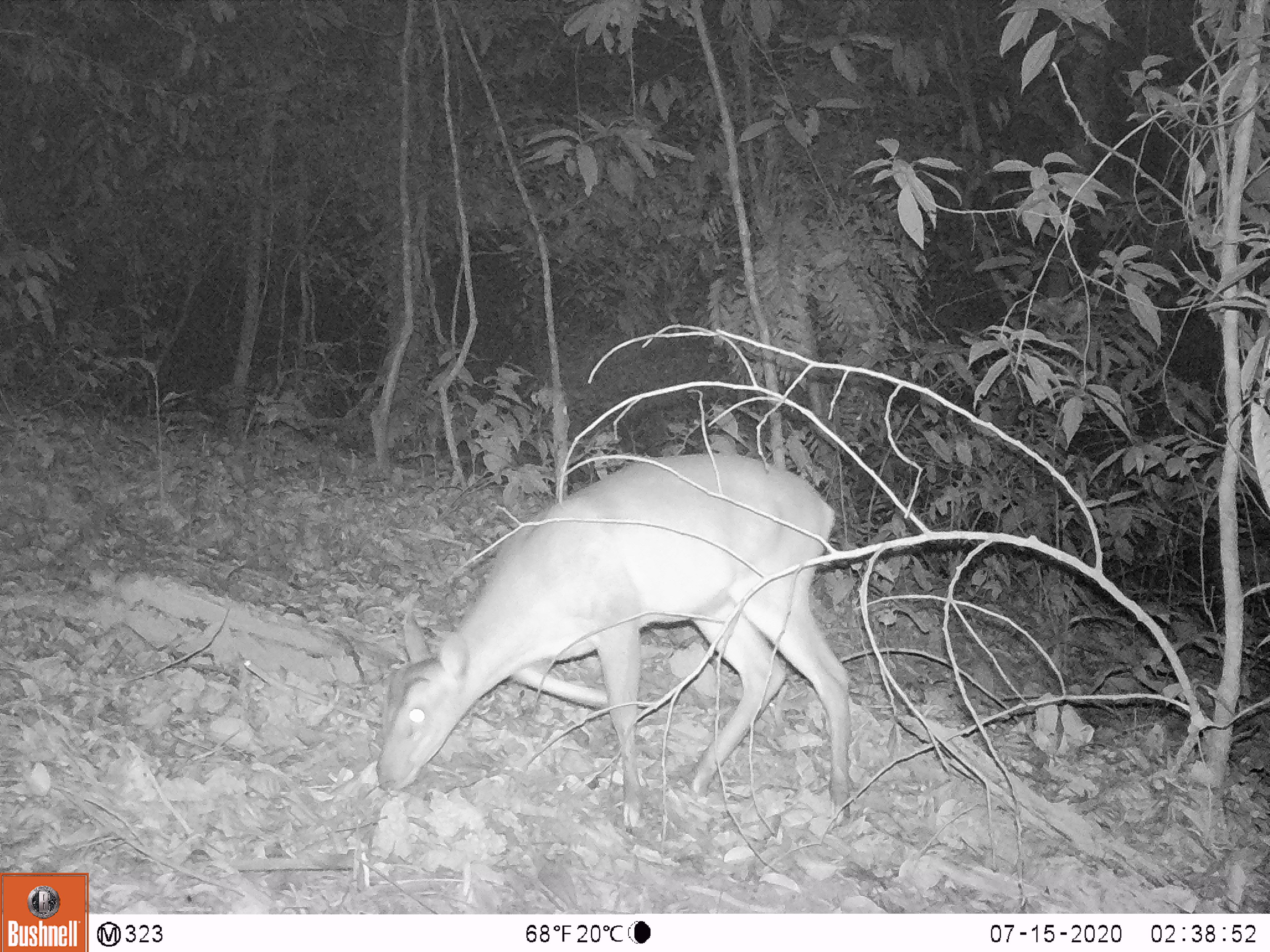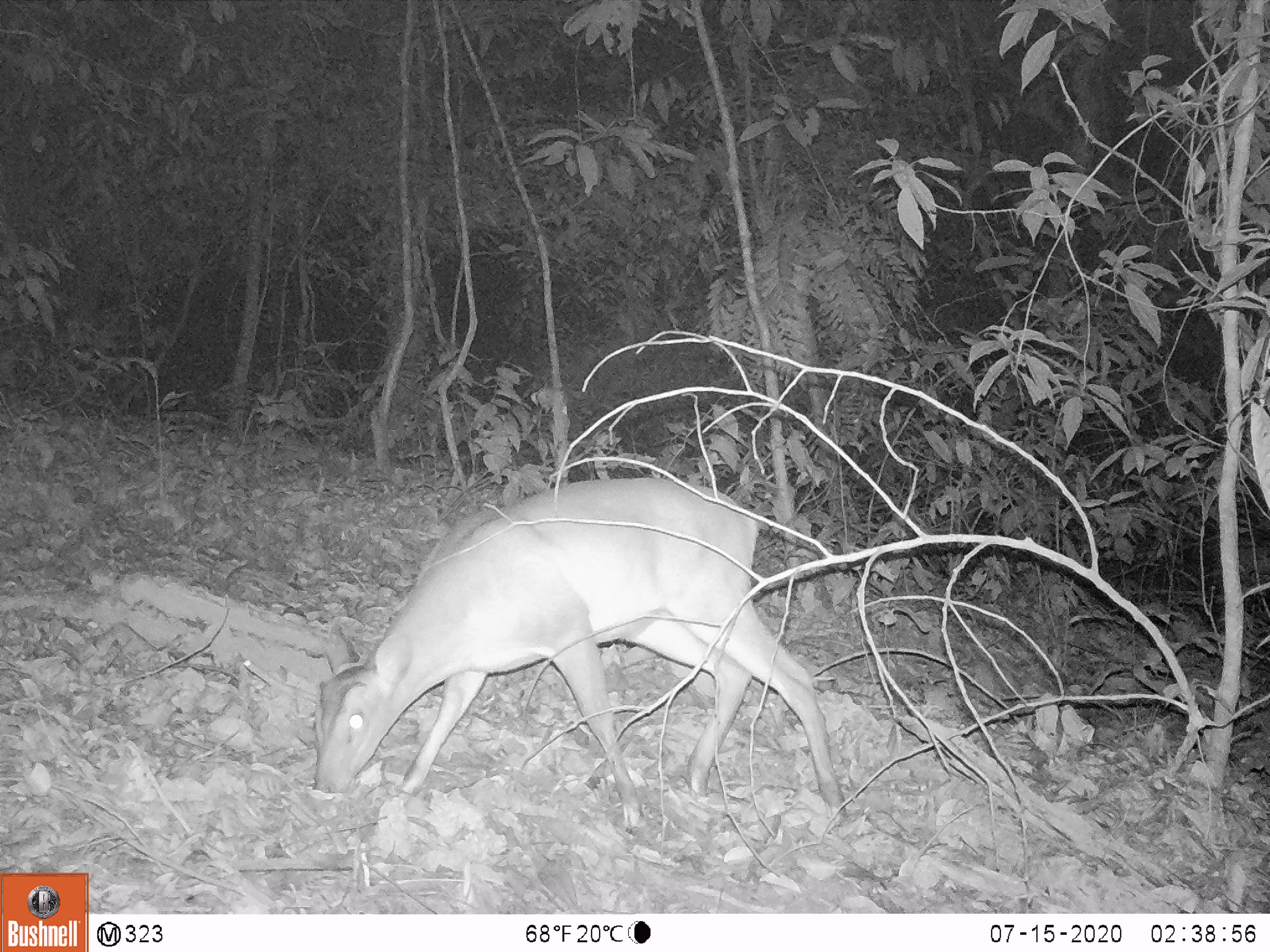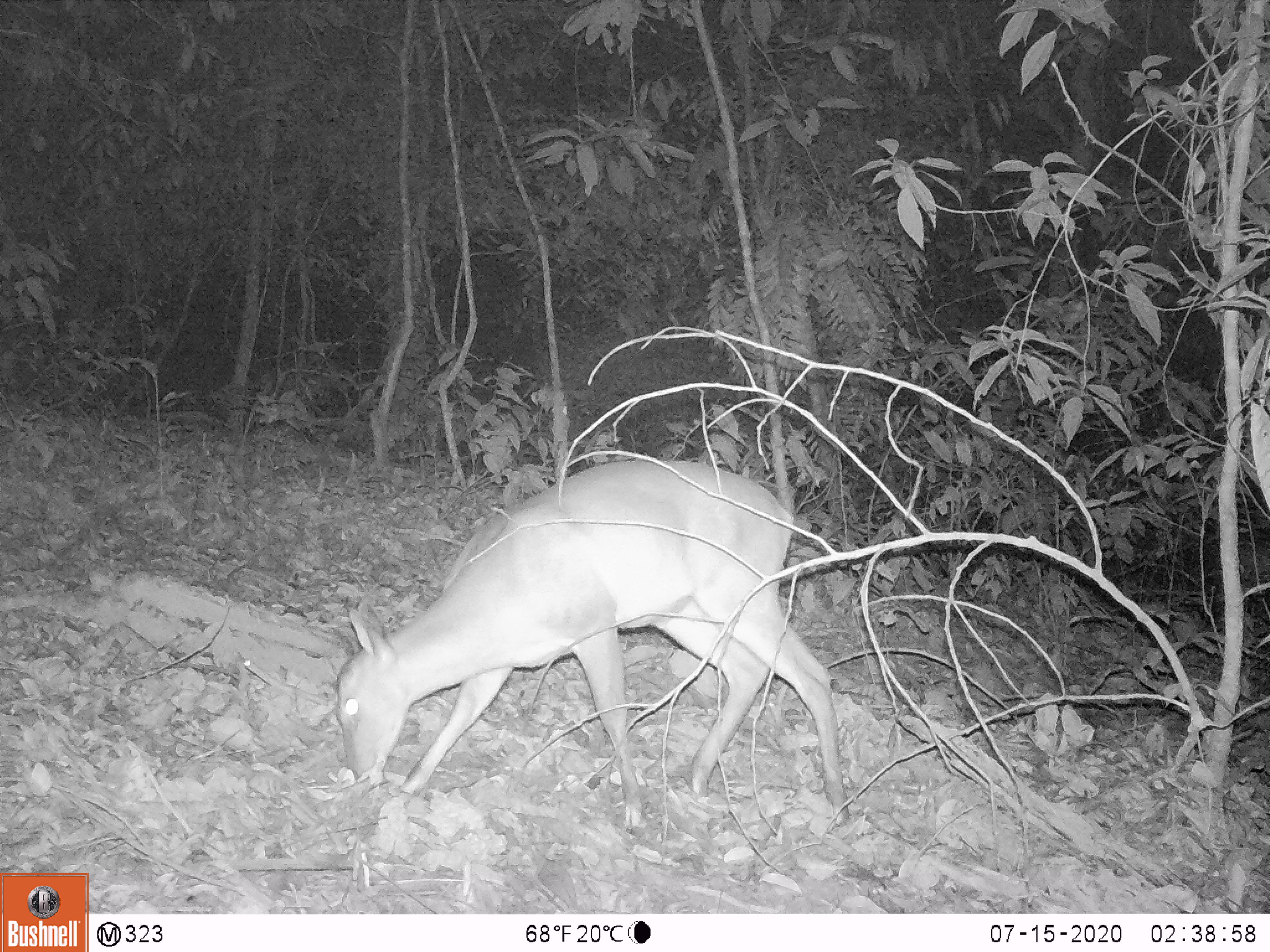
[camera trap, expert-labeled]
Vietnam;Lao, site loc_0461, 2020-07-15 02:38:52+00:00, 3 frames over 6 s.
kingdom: Animalia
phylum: Chordata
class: Mammalia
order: Artiodactyla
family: Cervidae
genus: Muntiacus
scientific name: Muntiacus vuquangensis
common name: large-antlered muntjac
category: large antlered muntjac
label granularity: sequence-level